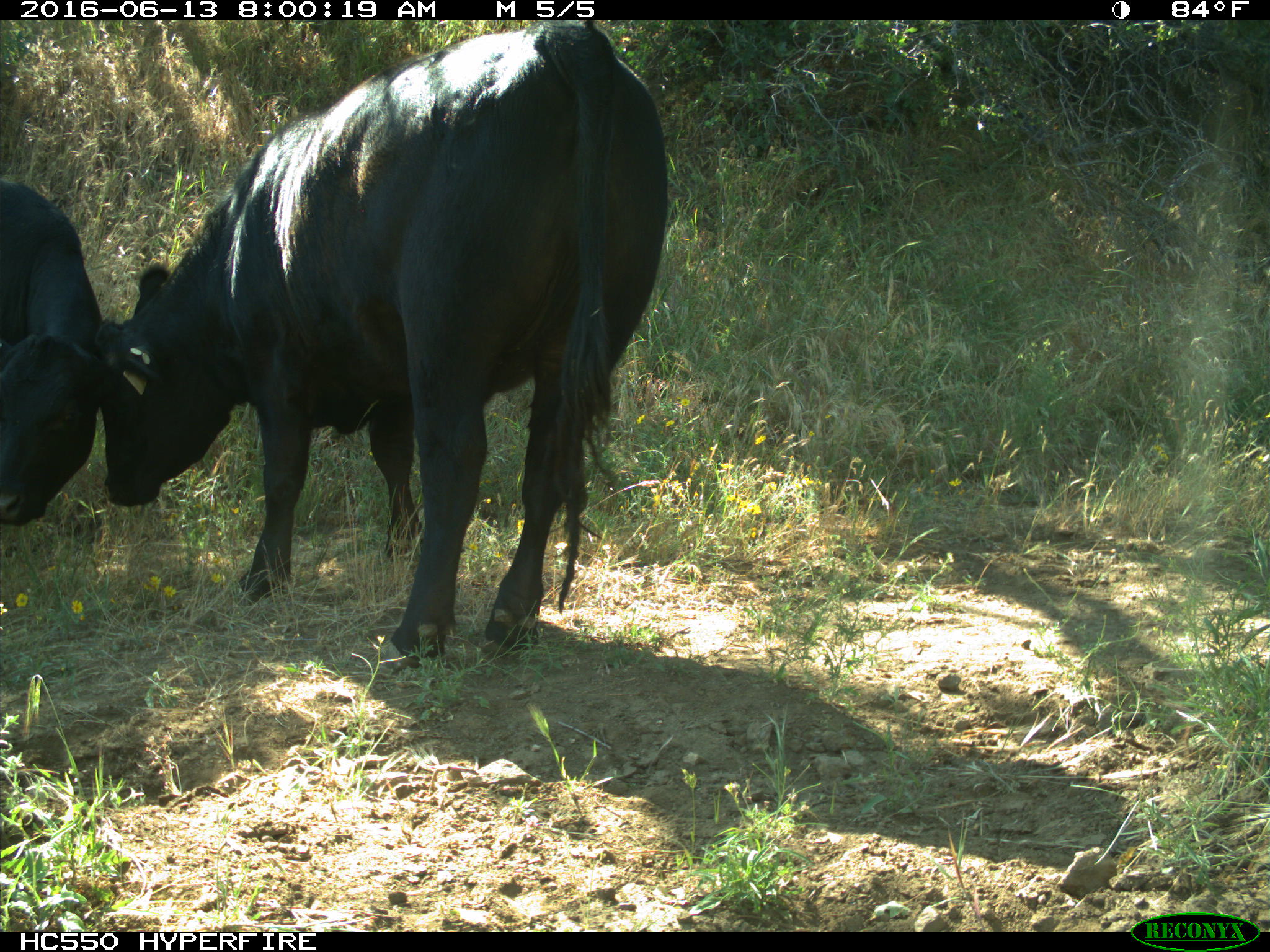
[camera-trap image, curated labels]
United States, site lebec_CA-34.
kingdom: Animalia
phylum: Chordata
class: Mammalia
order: Artiodactyla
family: Bovidae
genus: Bos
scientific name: Bos taurus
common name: domestic cow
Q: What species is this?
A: Bos taurus (domestic cow).